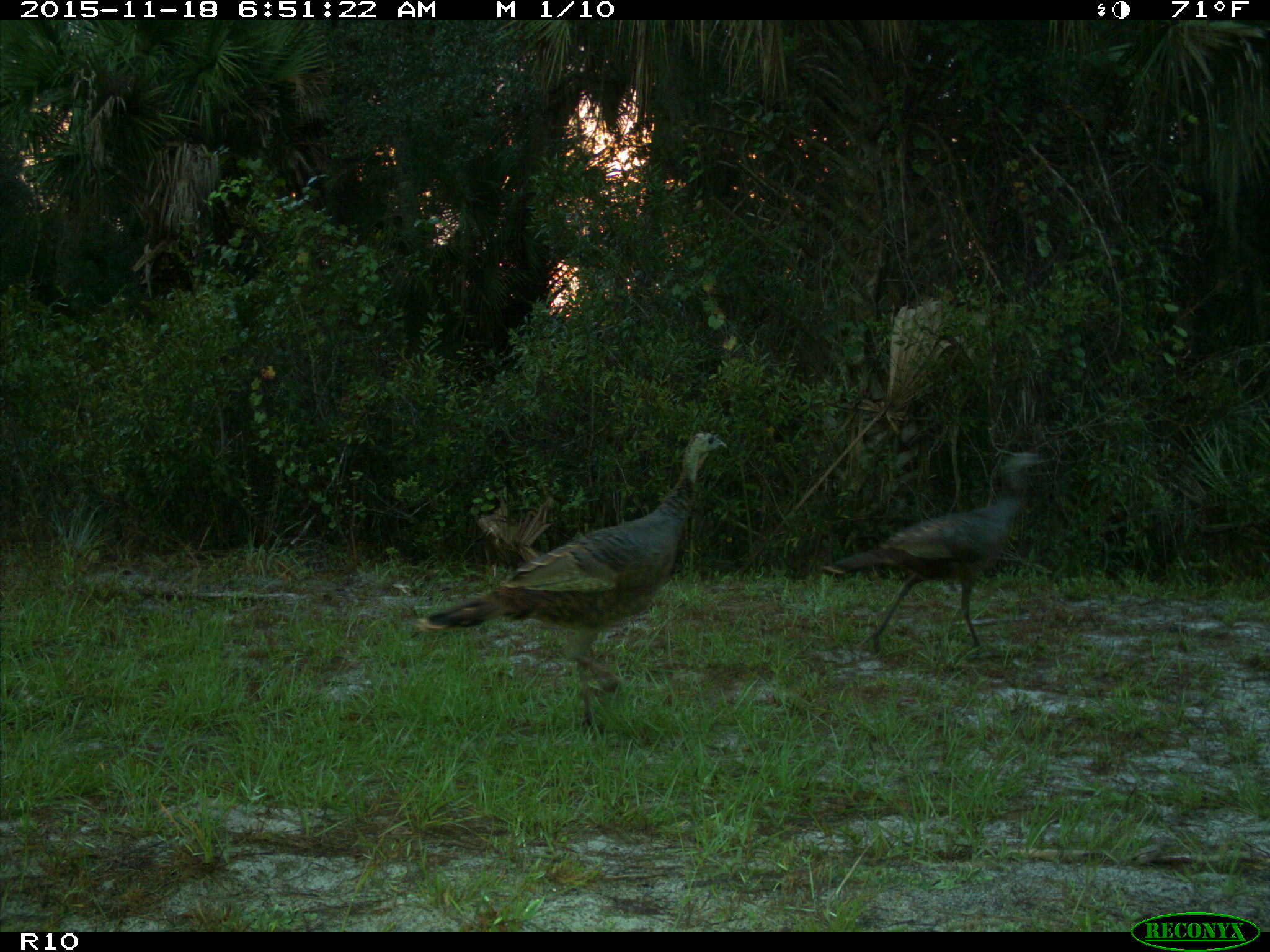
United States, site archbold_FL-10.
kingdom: Animalia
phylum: Chordata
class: Aves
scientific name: Aves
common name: birds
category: unidentified bird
Unidentified bird (birds) (Aves).